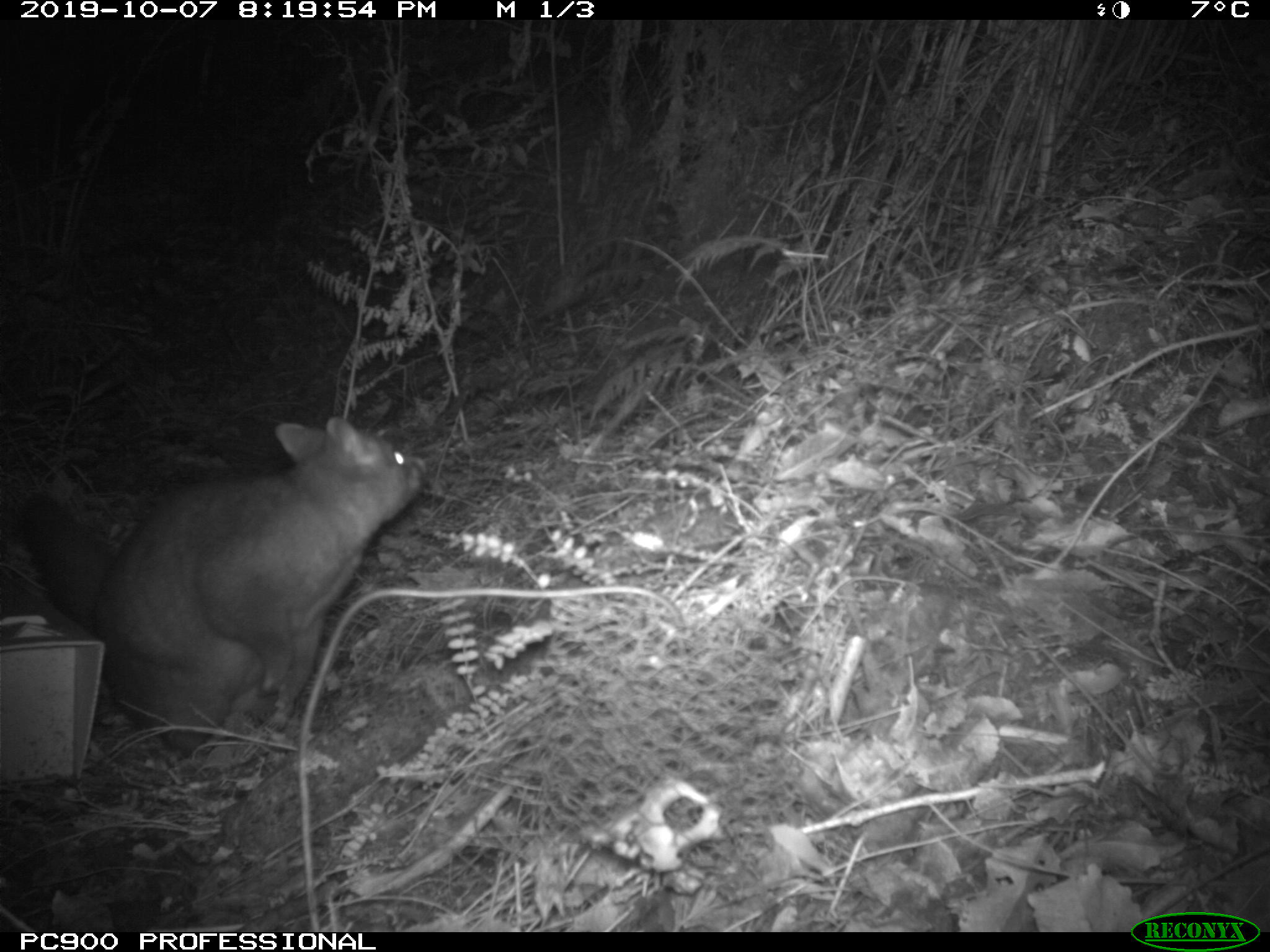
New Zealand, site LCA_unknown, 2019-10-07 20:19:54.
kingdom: Animalia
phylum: Chordata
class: Mammalia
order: Diprotodontia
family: Phalangeridae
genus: Trichosurus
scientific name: Trichosurus vulpecula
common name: common brushtail possum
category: possum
Possum (common brushtail possum) (Trichosurus vulpecula).